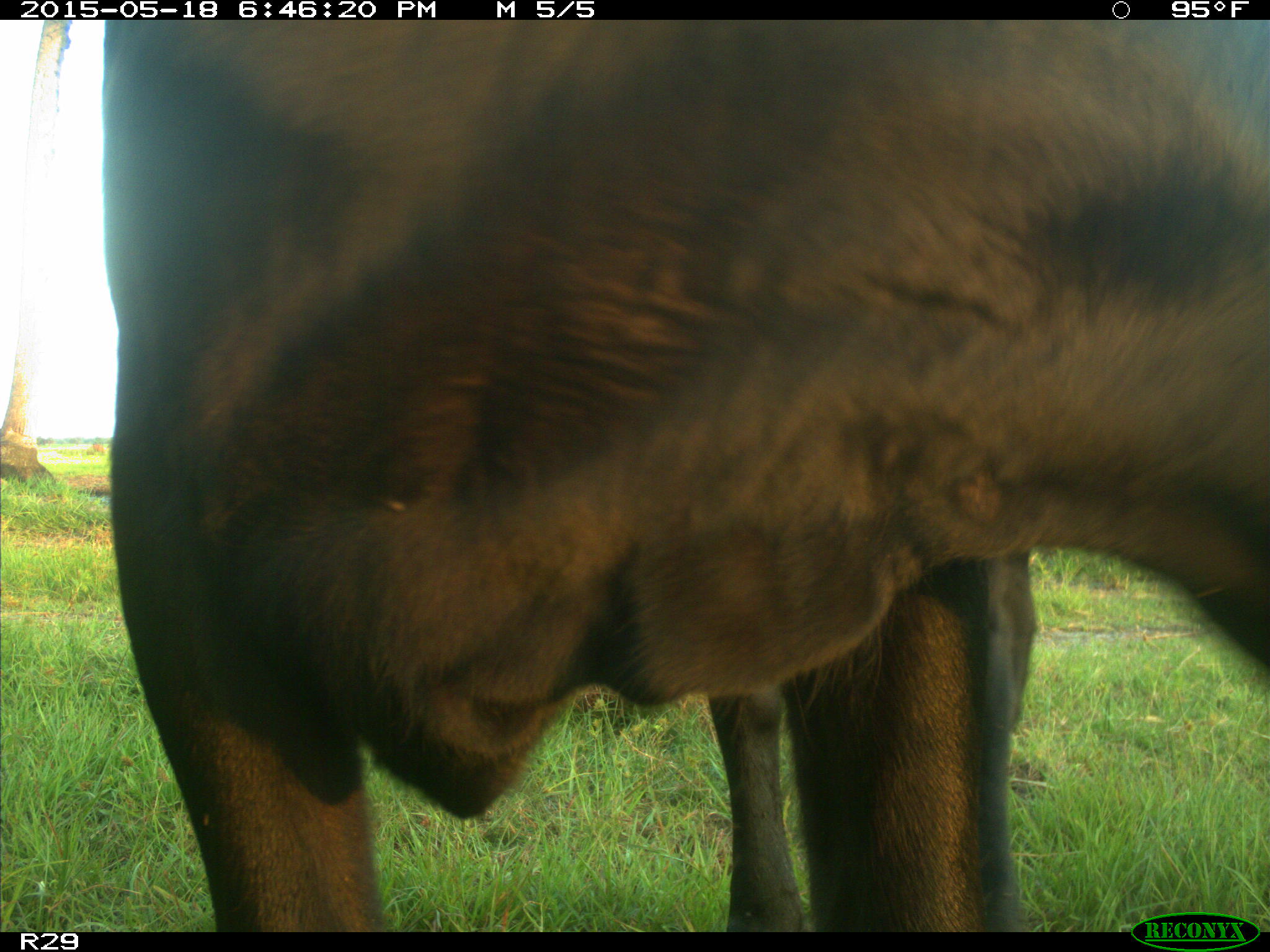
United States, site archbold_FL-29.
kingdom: Animalia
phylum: Chordata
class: Mammalia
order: Artiodactyla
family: Bovidae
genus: Bos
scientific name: Bos taurus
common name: domestic cow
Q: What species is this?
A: Bos taurus (domestic cow).